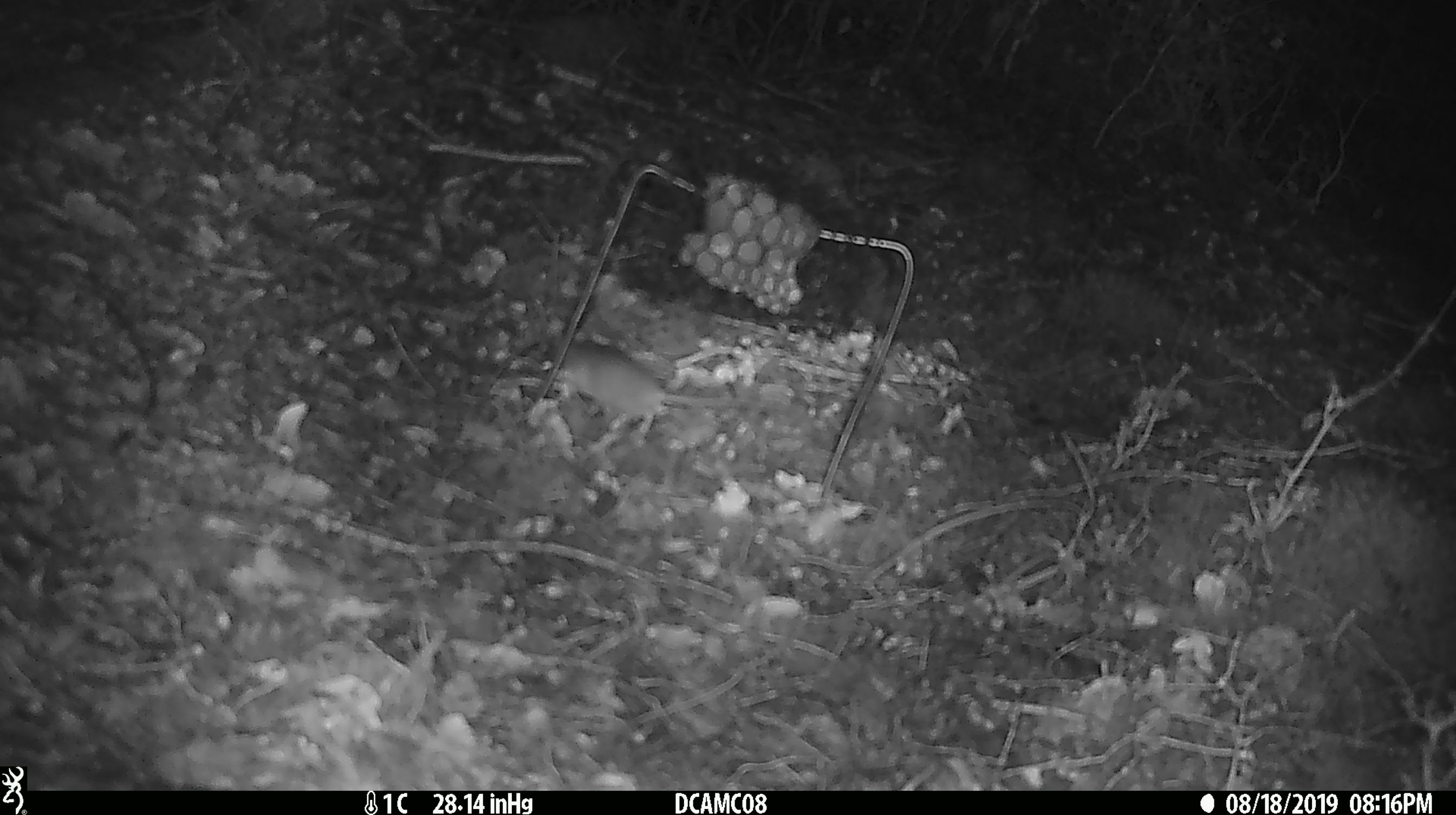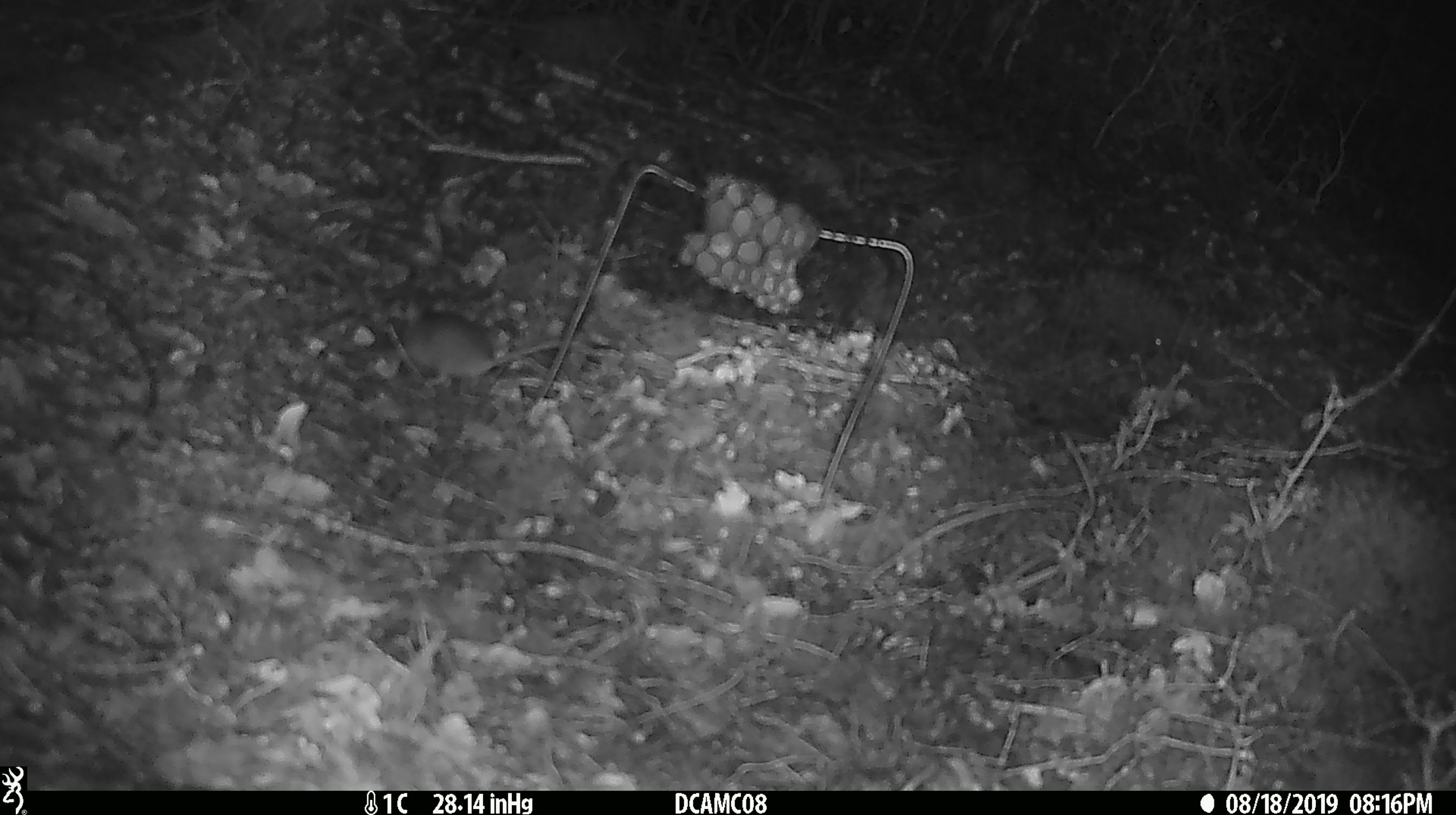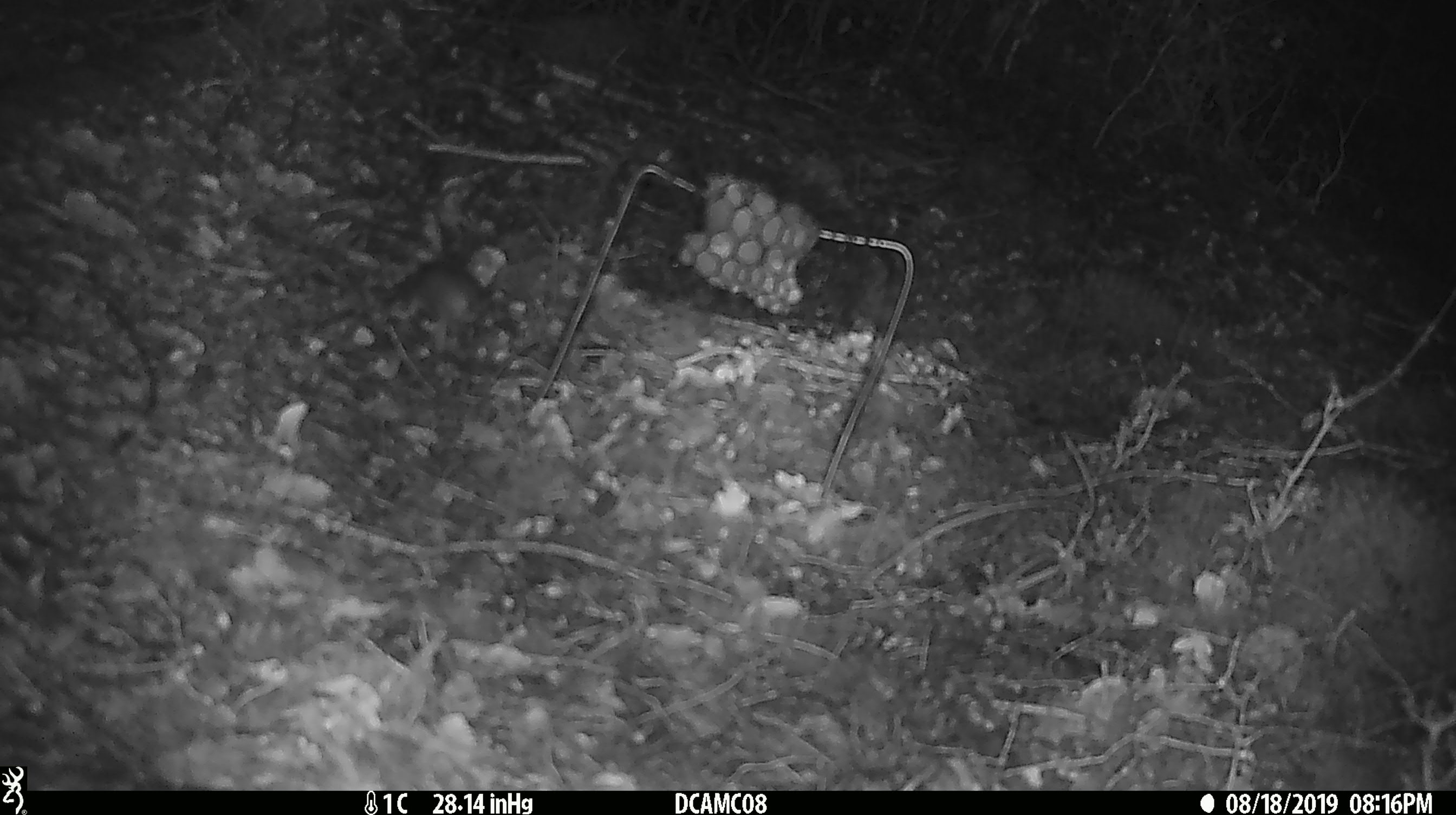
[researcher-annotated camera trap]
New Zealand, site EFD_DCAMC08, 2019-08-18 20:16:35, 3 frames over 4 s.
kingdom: Animalia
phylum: Chordata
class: Mammalia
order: Rodentia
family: Muridae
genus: Mus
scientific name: Mus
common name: mouse